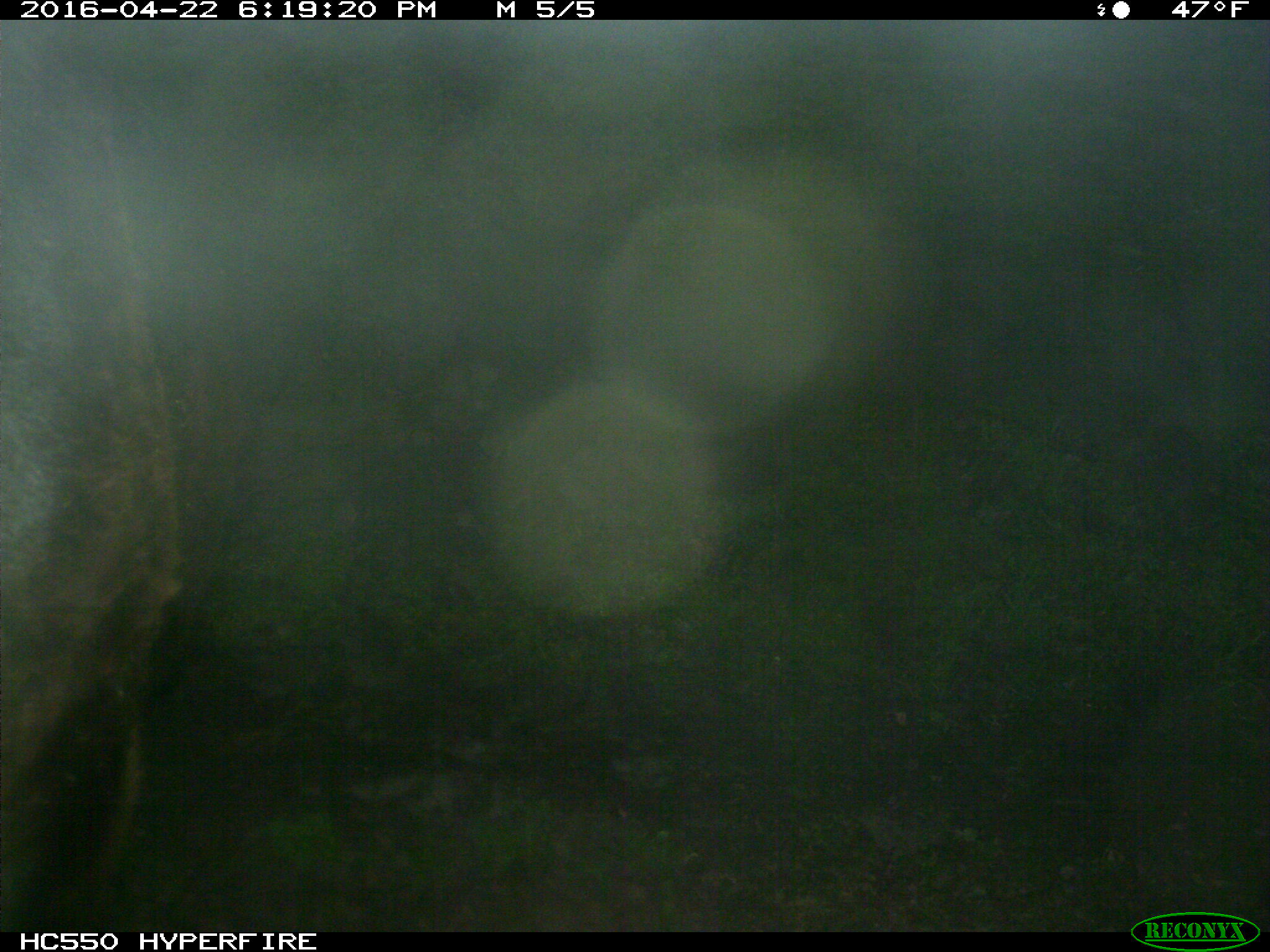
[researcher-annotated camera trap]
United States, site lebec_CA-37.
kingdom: Animalia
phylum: Chordata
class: Mammalia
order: Artiodactyla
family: Bovidae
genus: Bos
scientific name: Bos taurus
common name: domestic cow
Bos taurus (domestic cow).